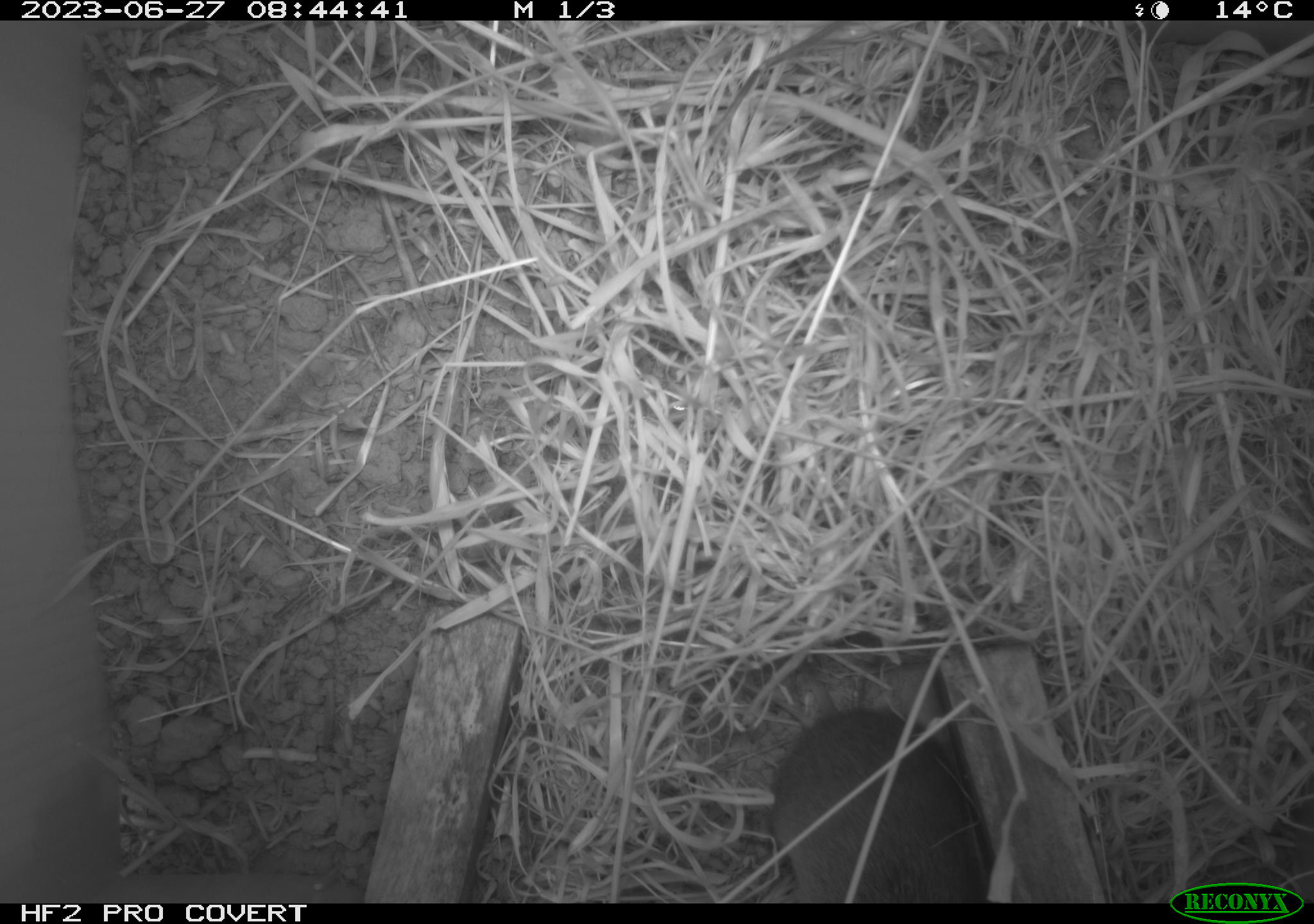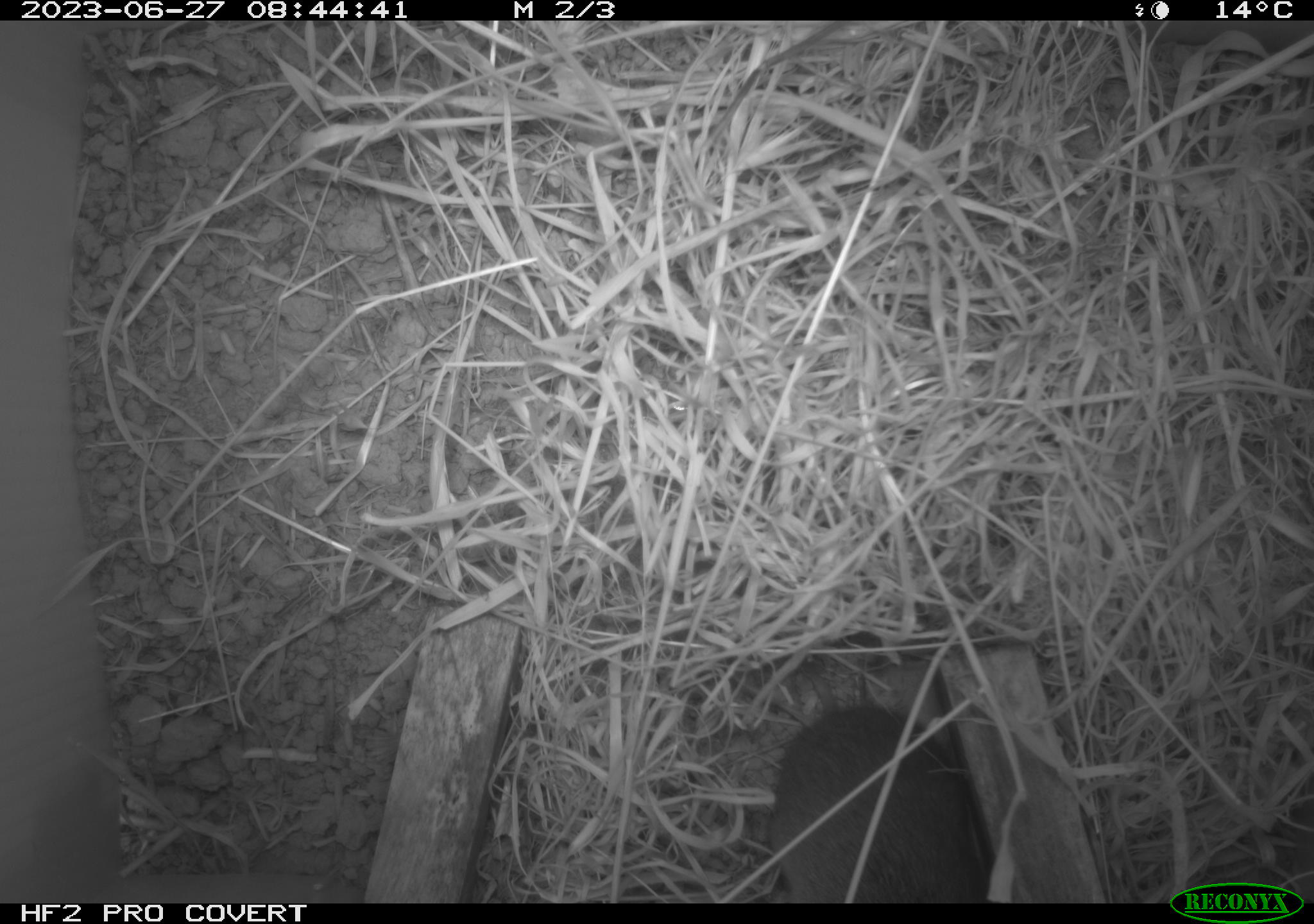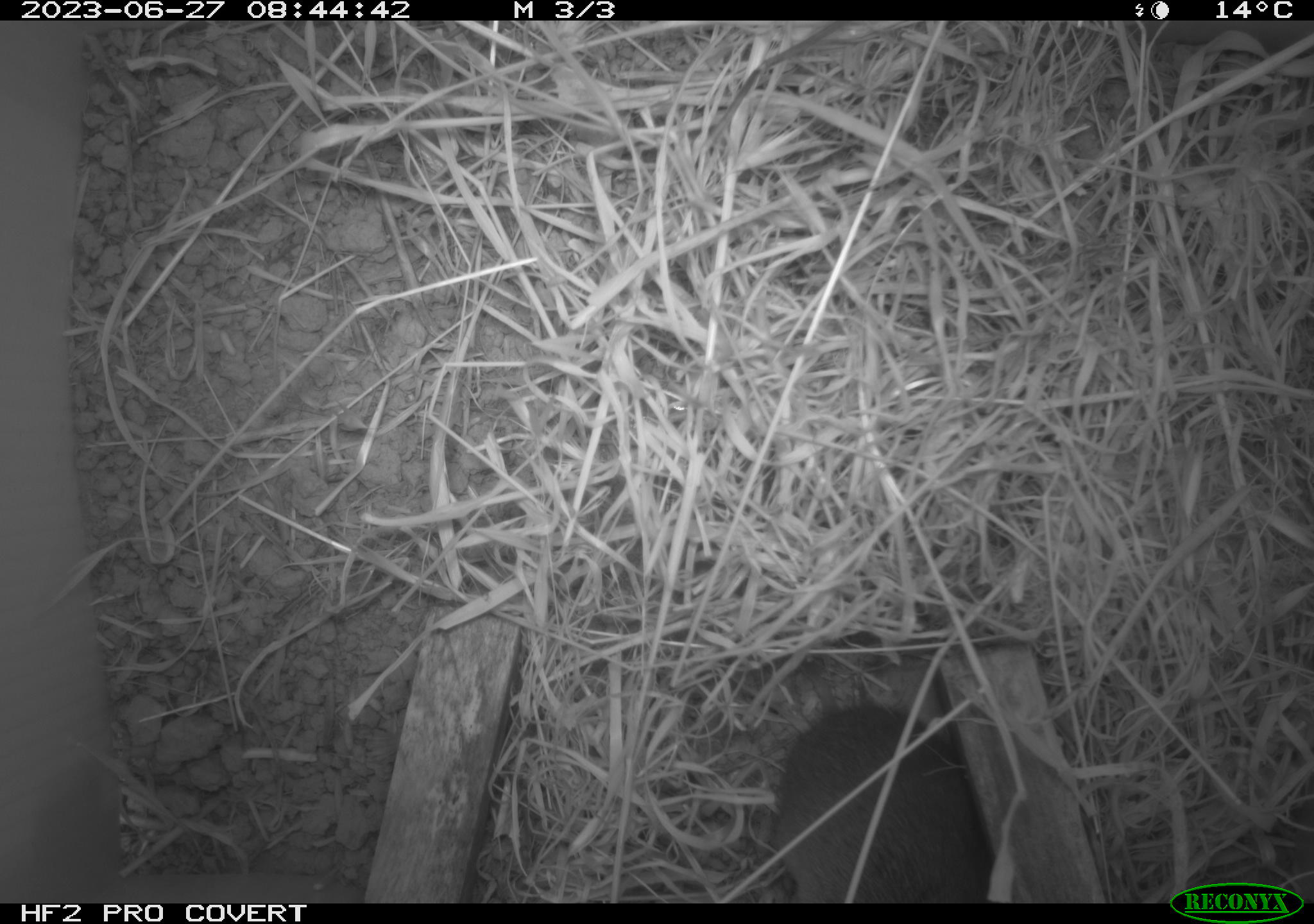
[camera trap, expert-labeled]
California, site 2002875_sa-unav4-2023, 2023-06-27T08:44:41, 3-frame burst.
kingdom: Animalia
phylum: Chordata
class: Mammalia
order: Rodentia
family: Cricetidae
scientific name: Arvicolinae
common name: voles, lemmings, and muskrats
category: arvicolinae subfamily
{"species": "arvicolinae subfamily (voles, lemmings, and muskrats) (Arvicolinae)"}